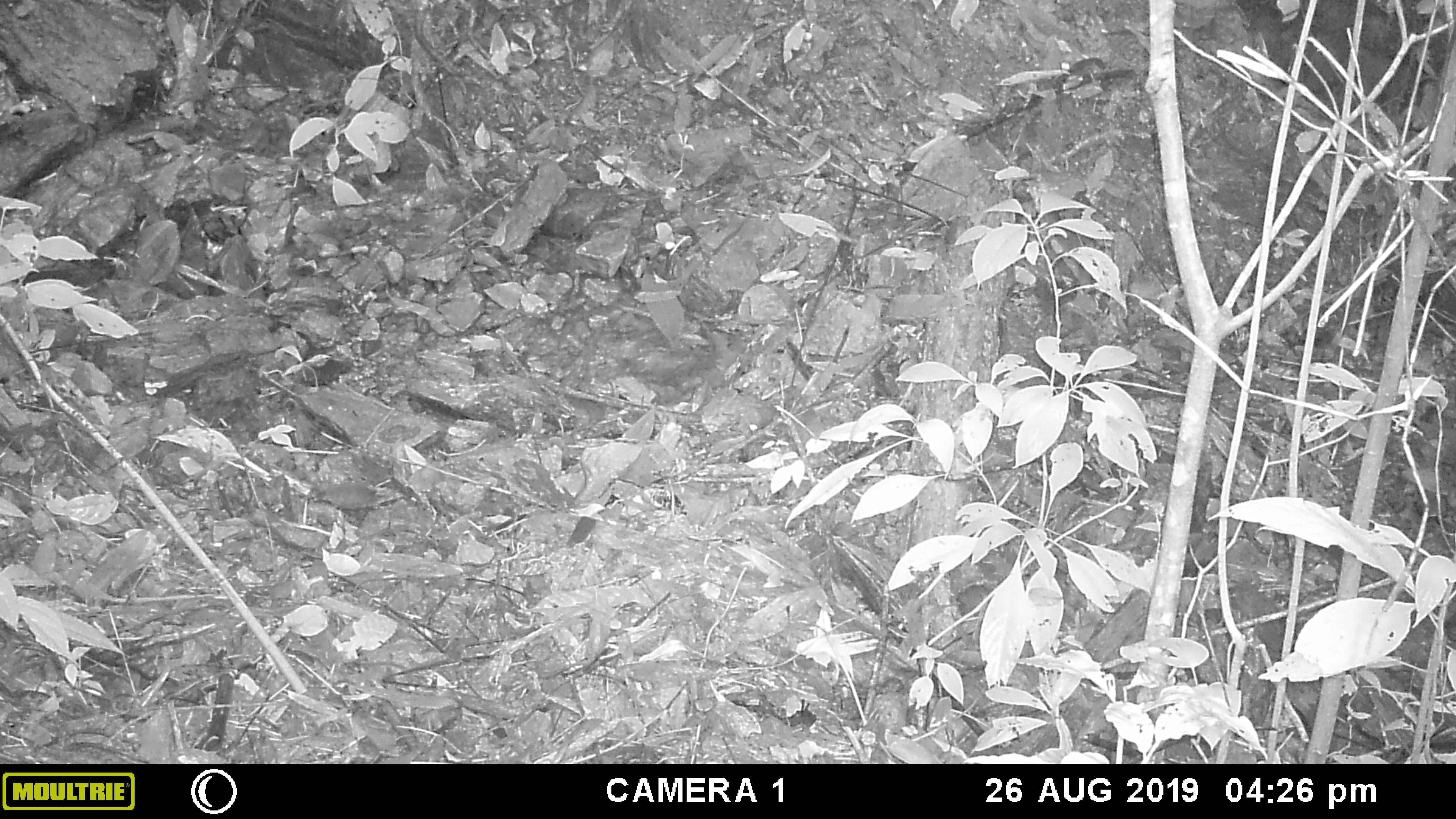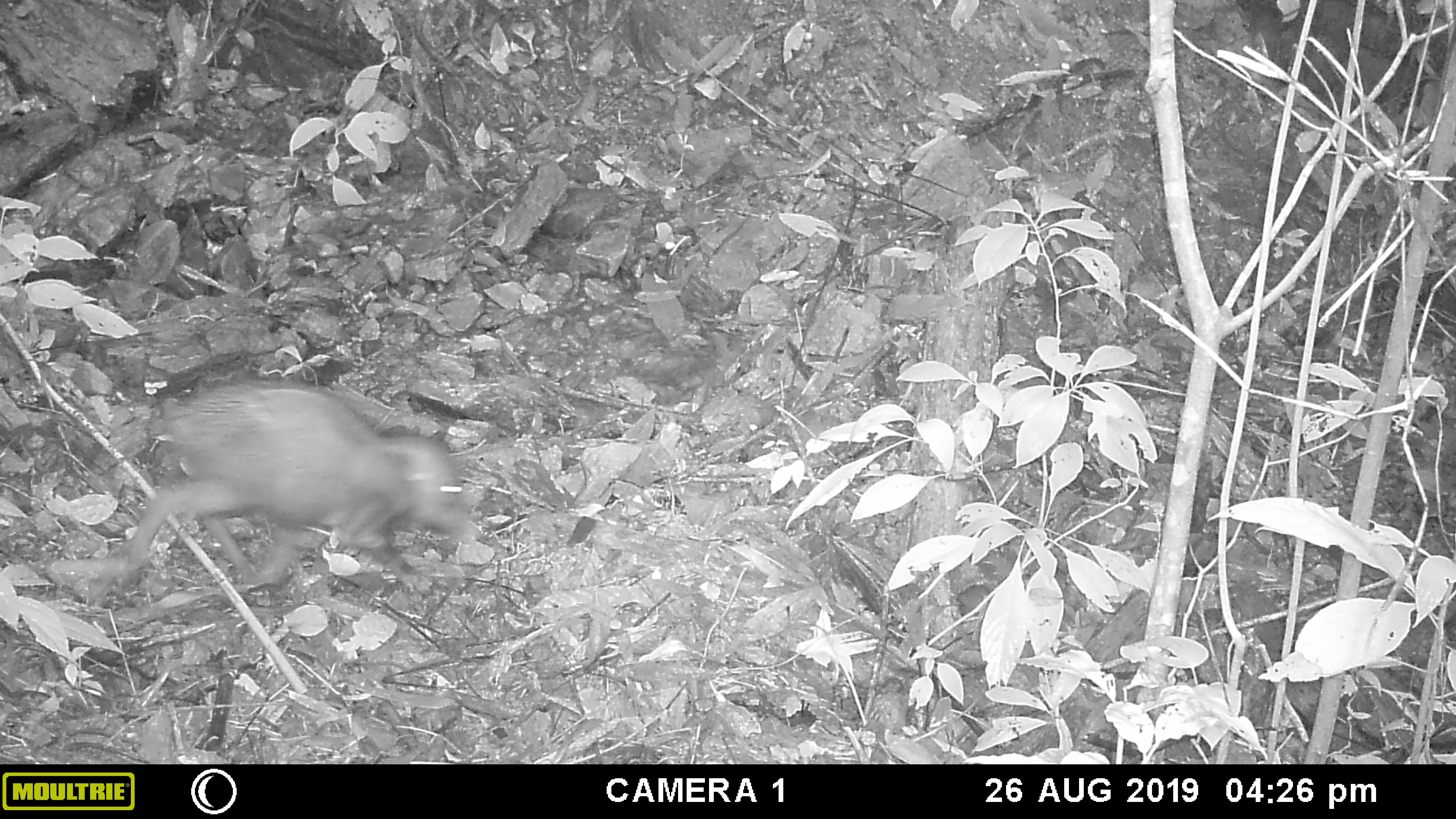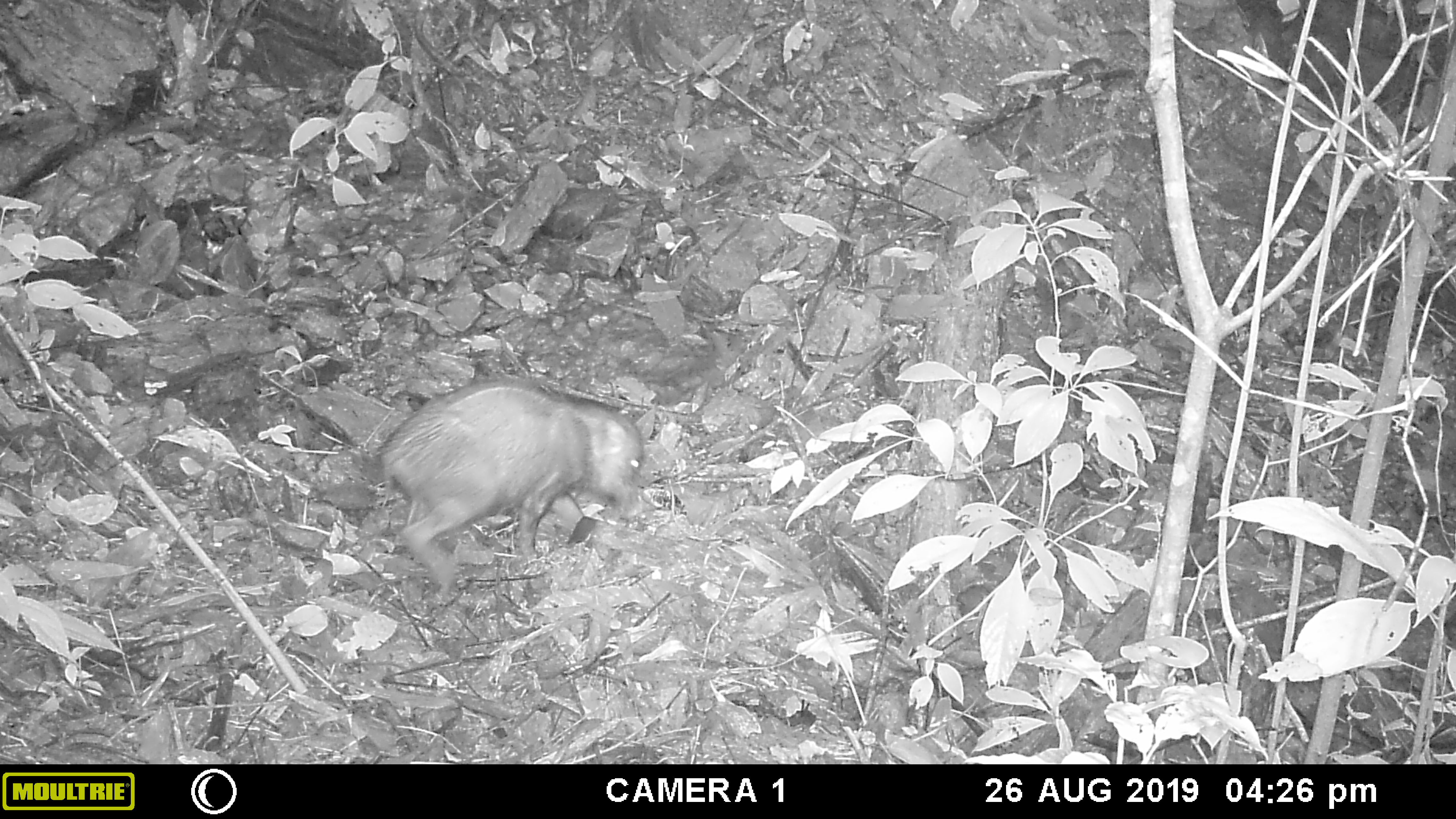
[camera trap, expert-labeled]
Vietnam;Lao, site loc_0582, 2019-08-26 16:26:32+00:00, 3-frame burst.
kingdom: Animalia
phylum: Chordata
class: Mammalia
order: Artiodactyla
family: Suidae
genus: Sus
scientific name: Sus scrofa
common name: eurasian wild pig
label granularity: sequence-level